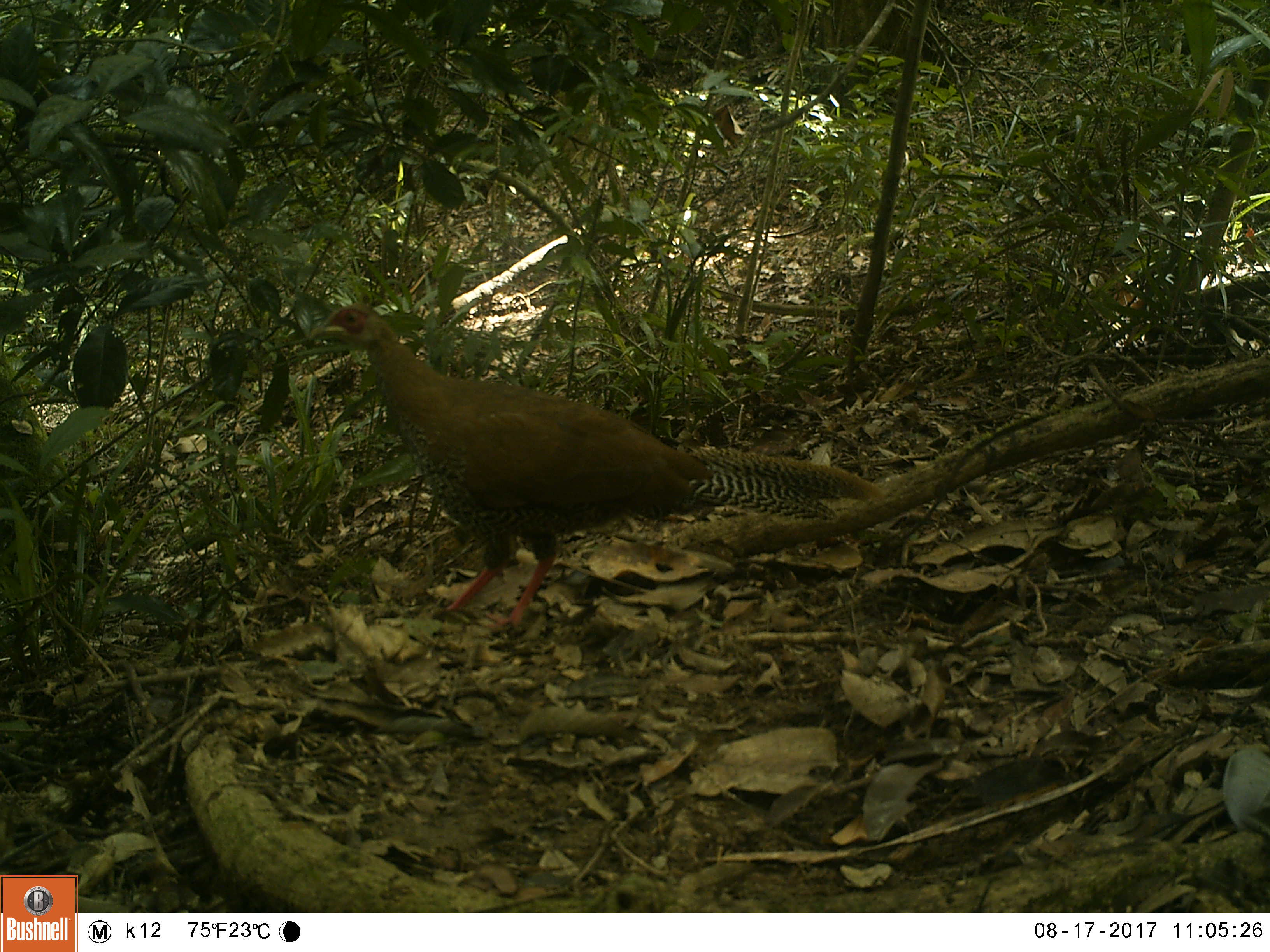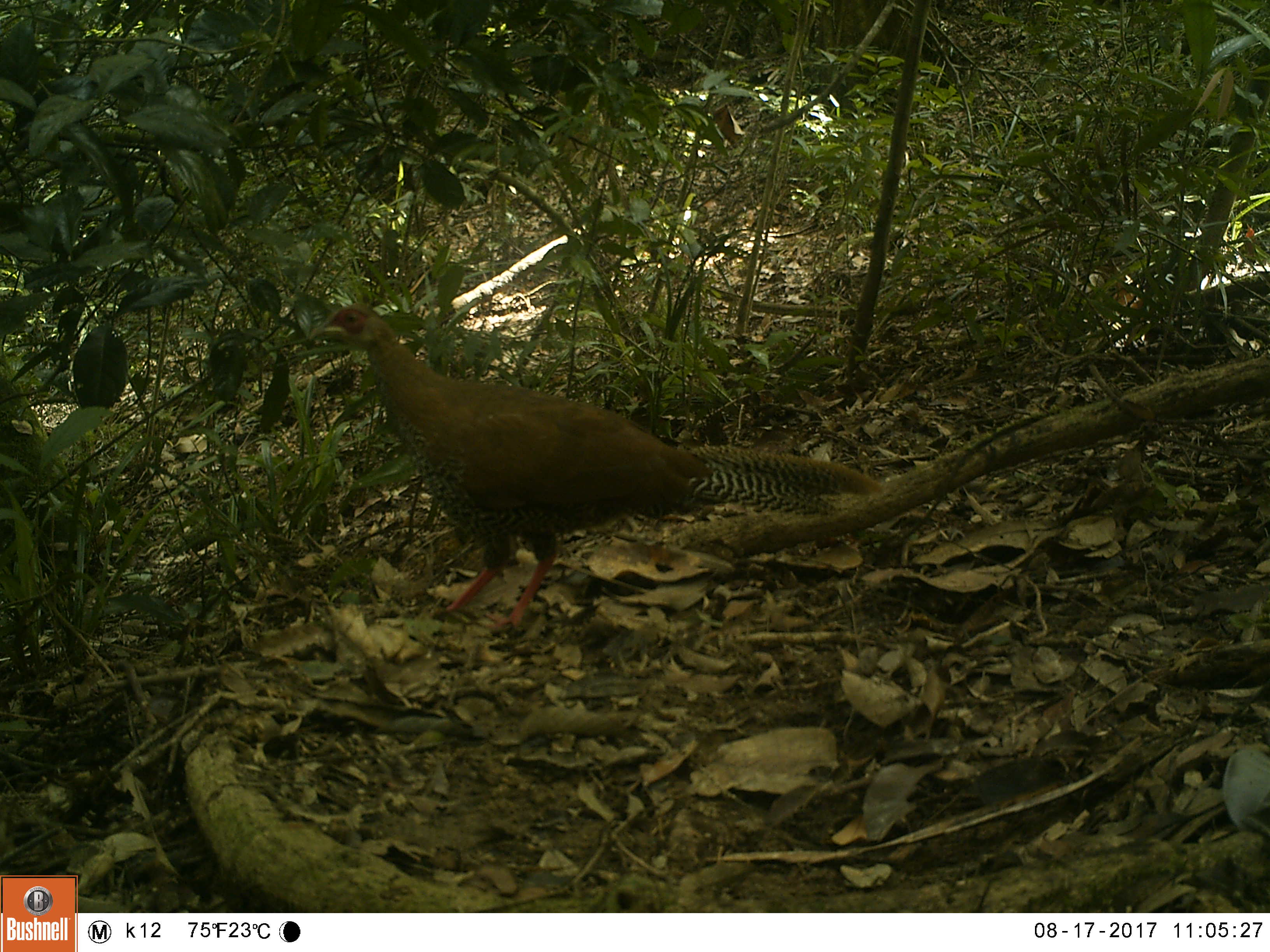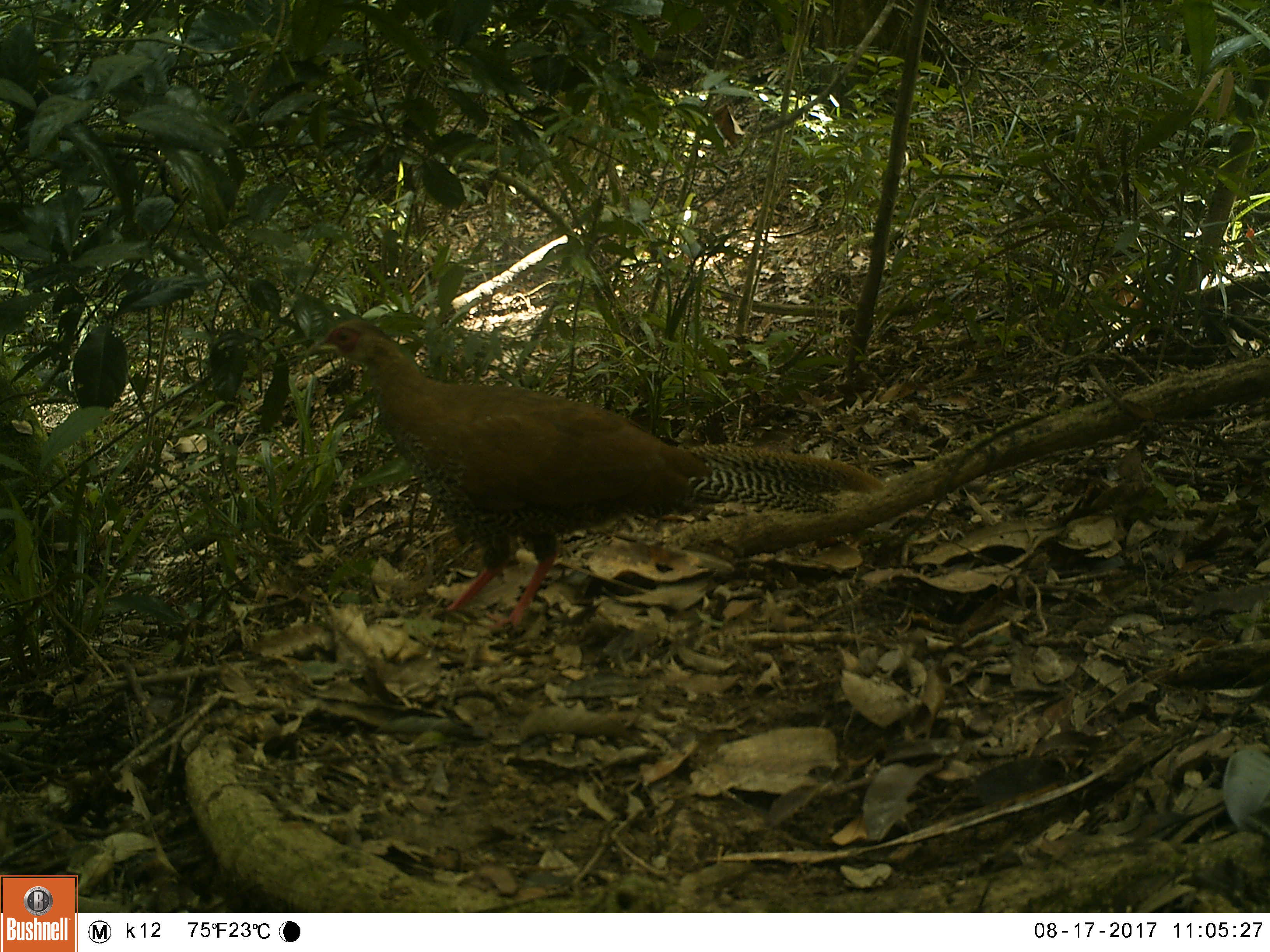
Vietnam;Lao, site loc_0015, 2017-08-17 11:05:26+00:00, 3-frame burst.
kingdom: Animalia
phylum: Chordata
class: Aves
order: Galliformes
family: Phasianidae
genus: Lophura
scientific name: Lophura nycthemera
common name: silver pheasant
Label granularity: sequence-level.